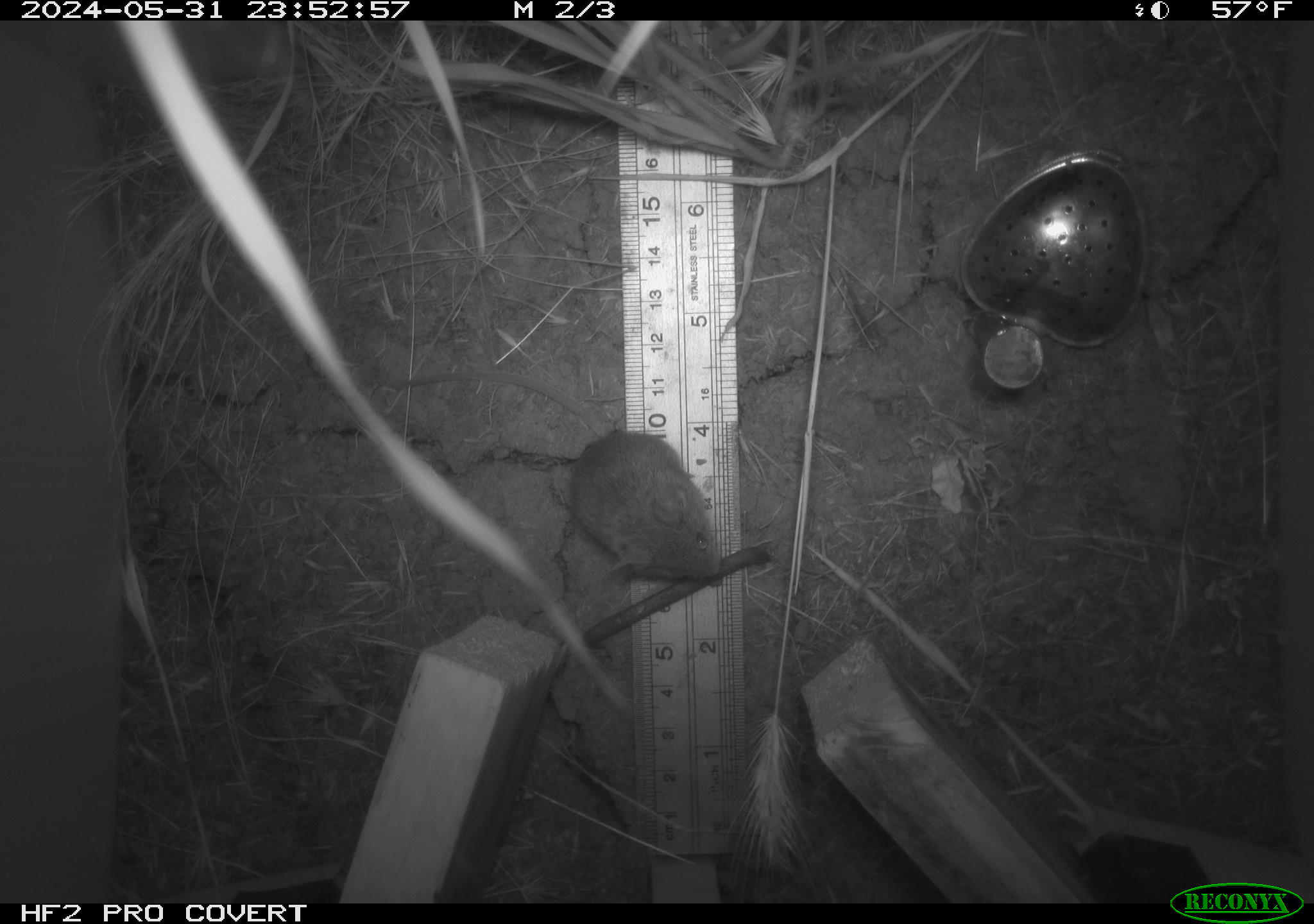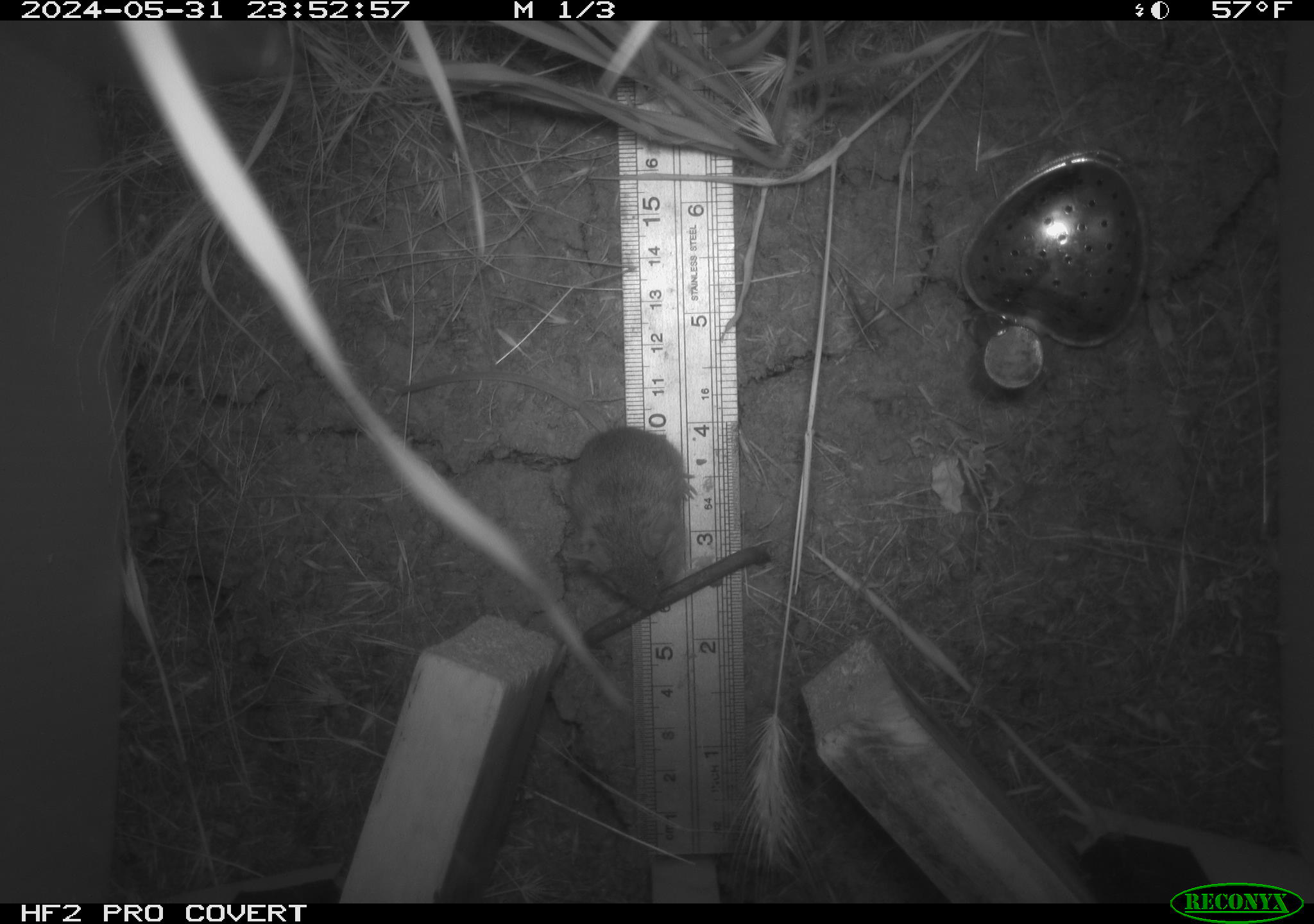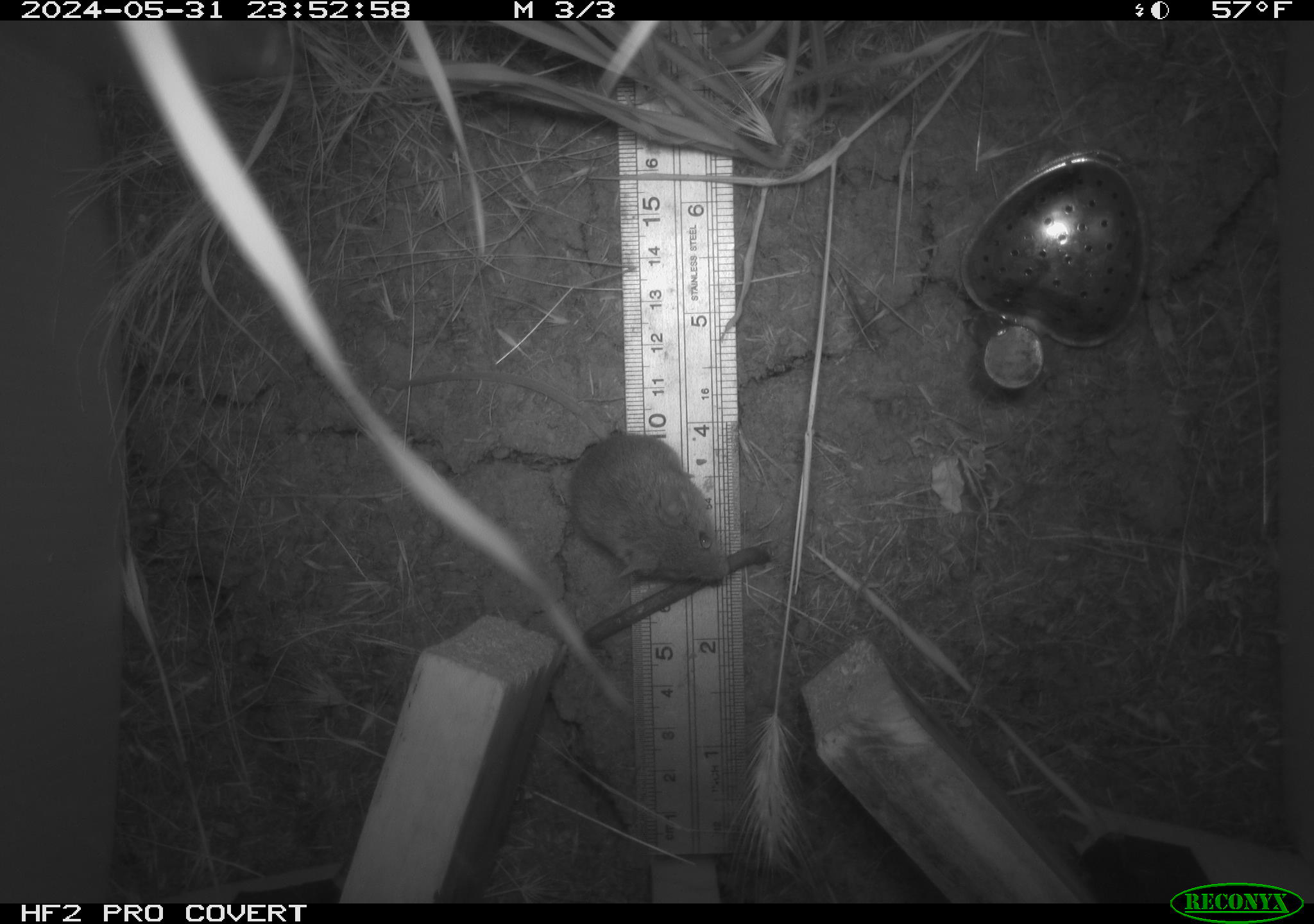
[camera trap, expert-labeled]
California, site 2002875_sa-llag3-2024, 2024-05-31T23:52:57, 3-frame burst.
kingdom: Animalia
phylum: Chordata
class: Mammalia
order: Rodentia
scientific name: Rodentia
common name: mouse species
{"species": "mouse species (Rodentia)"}